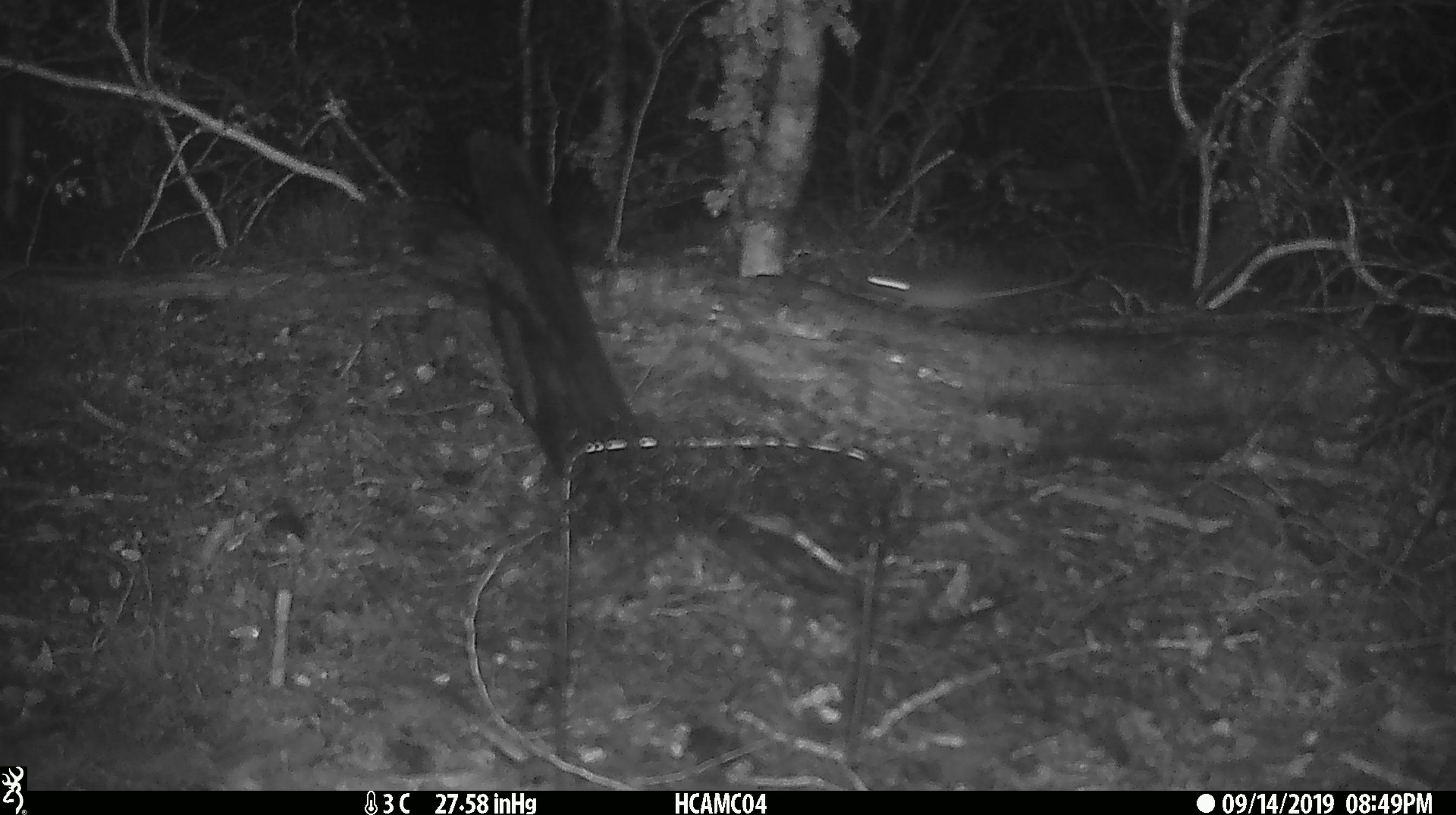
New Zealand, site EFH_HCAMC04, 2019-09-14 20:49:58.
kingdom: Animalia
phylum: Chordata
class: Mammalia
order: Rodentia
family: Muridae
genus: Mus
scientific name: Mus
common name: mouse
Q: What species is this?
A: Mouse (Mus).